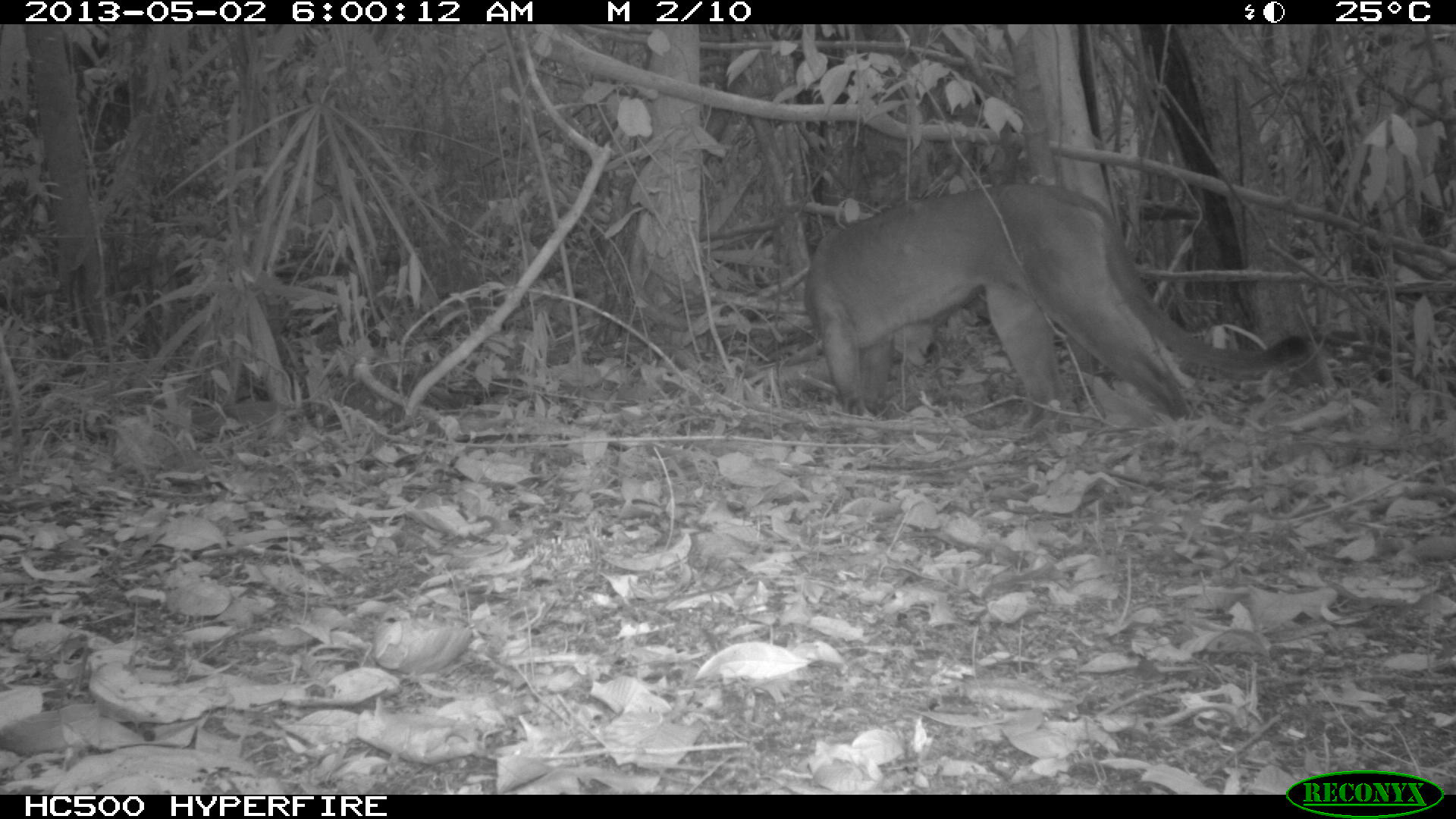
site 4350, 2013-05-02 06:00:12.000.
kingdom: Animalia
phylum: Chordata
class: Mammalia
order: Carnivora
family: Felidae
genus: Puma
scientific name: Puma concolor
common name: mountain lion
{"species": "Puma concolor (mountain lion)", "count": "1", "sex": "male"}